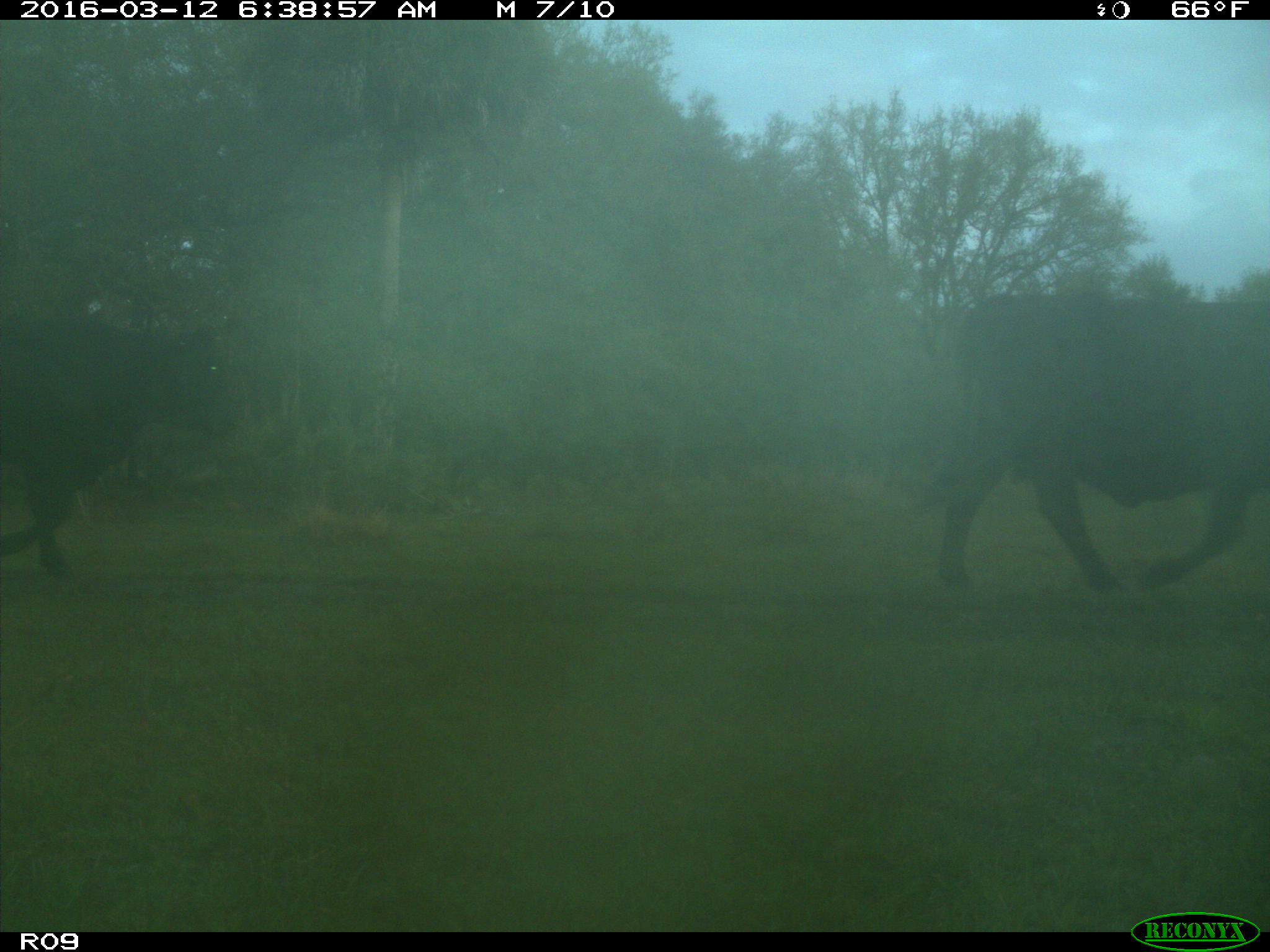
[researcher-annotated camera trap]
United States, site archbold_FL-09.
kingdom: Animalia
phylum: Chordata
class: Mammalia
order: Artiodactyla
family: Bovidae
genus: Bos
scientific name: Bos taurus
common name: domestic cow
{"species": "Bos taurus (domestic cow)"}